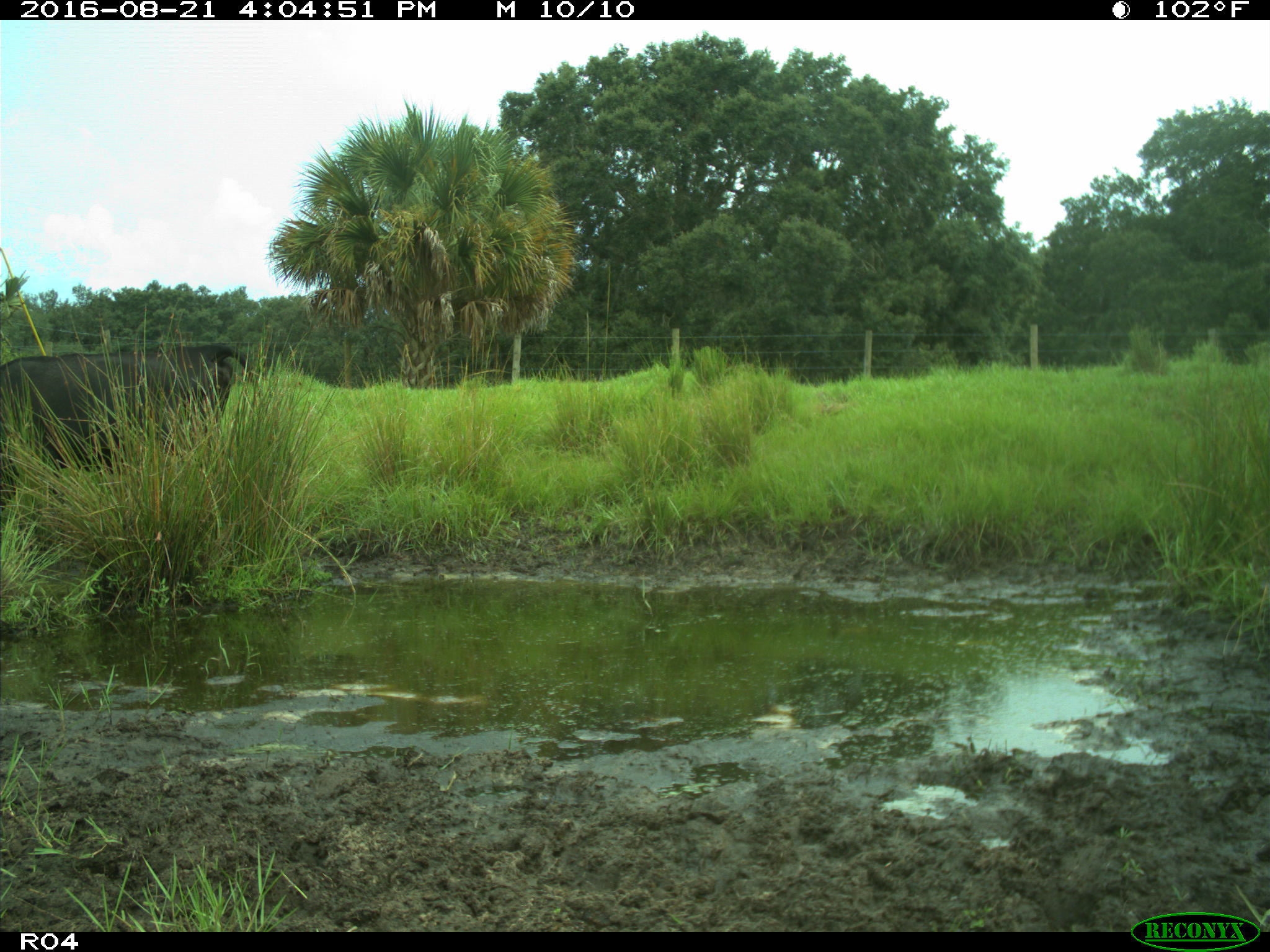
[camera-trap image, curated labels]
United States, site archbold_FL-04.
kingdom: Animalia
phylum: Chordata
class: Mammalia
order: Artiodactyla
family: Bovidae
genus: Bos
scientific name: Bos taurus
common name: domestic cow